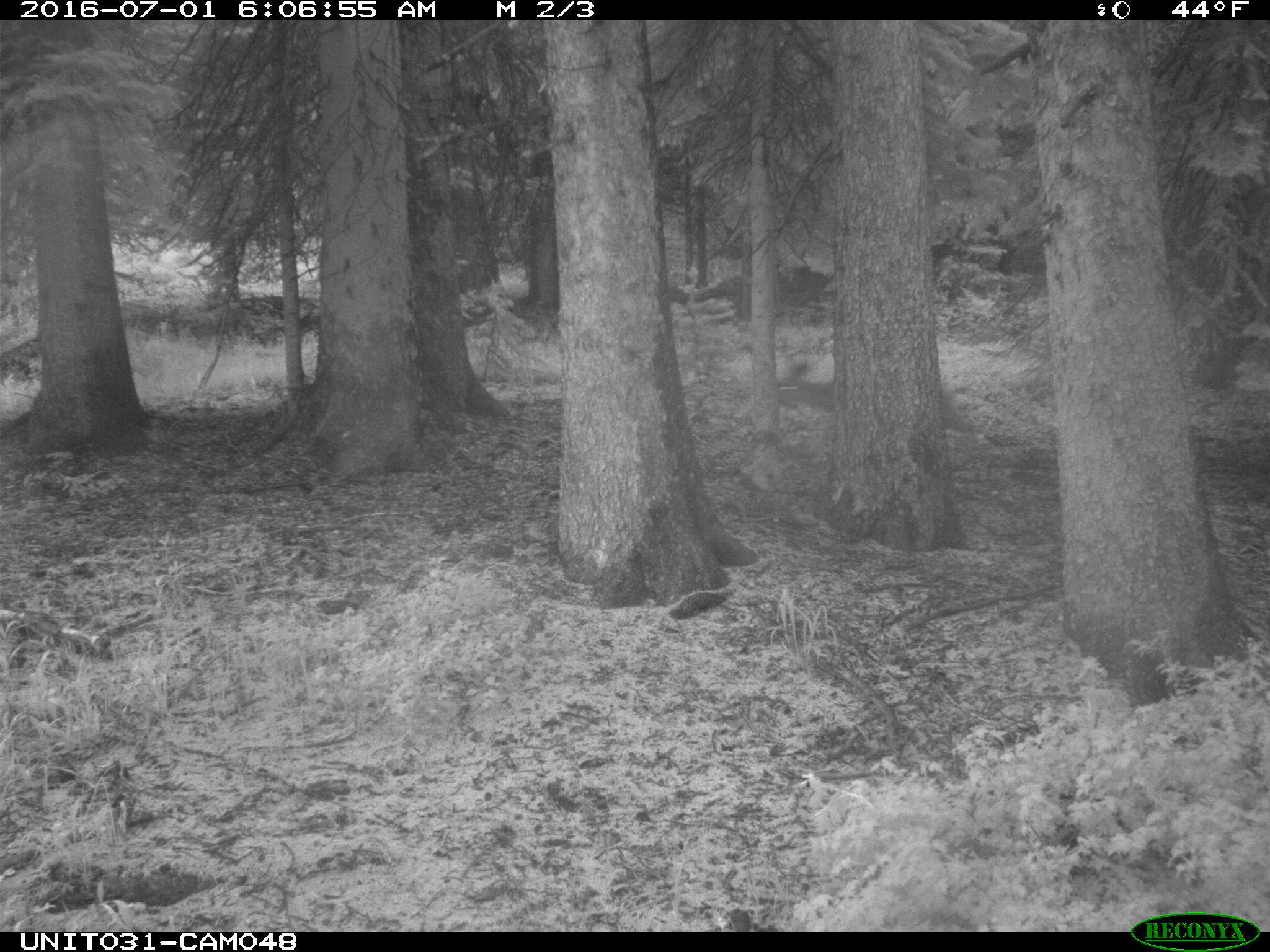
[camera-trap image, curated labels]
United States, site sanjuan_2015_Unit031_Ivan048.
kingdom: Animalia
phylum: Chordata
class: Mammalia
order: Artiodactyla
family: Cervidae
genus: Odocoileus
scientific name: Odocoileus hemionus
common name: mule deer